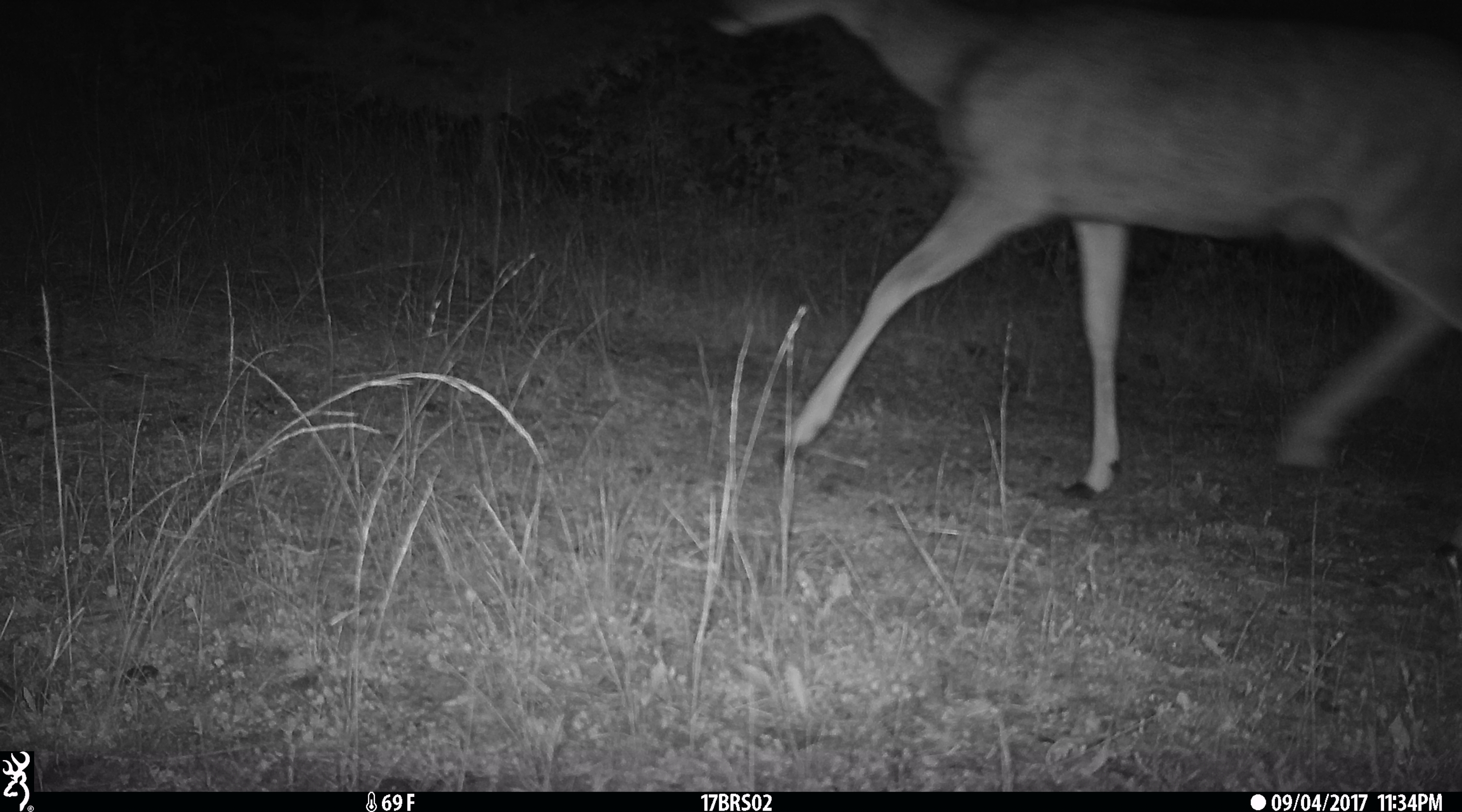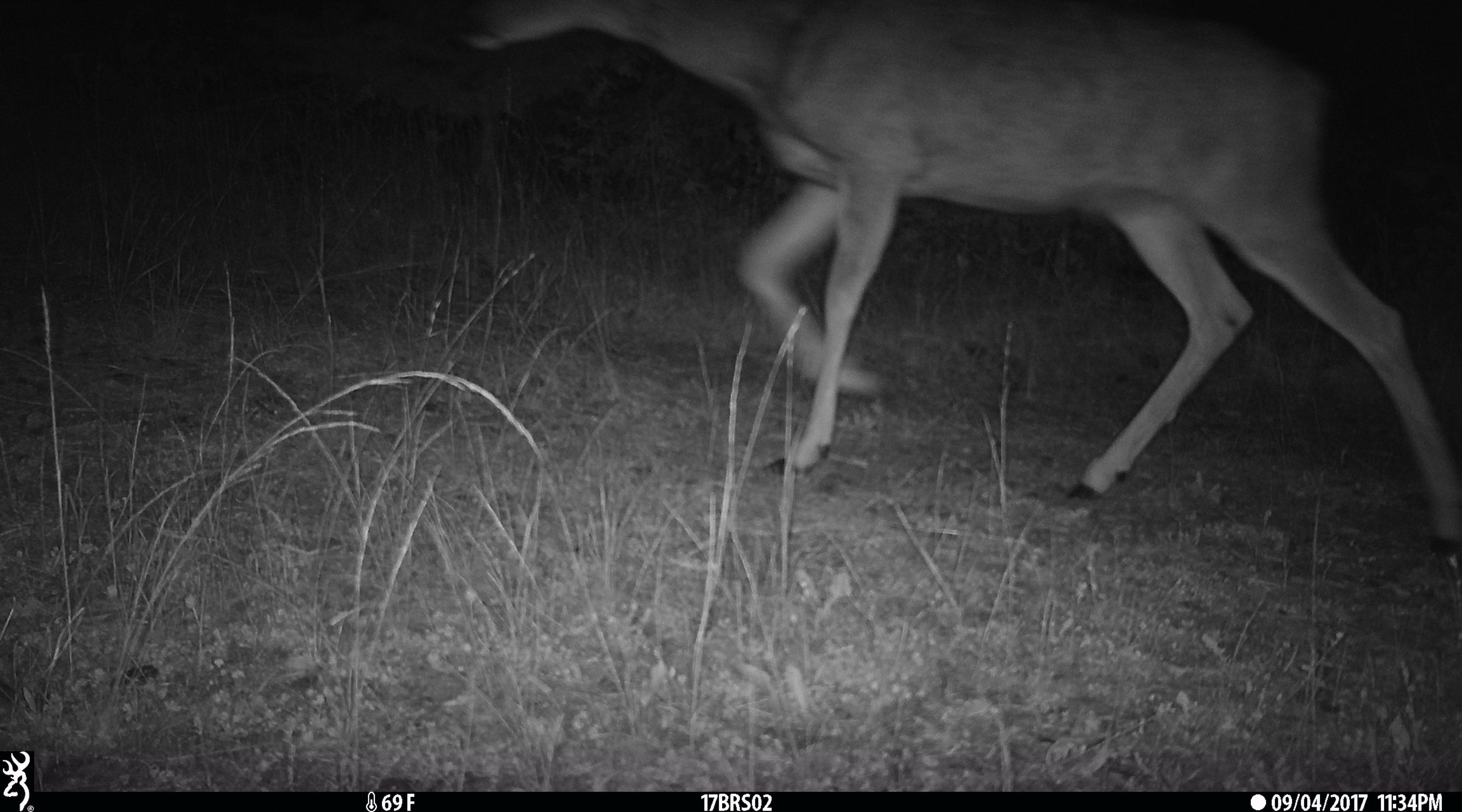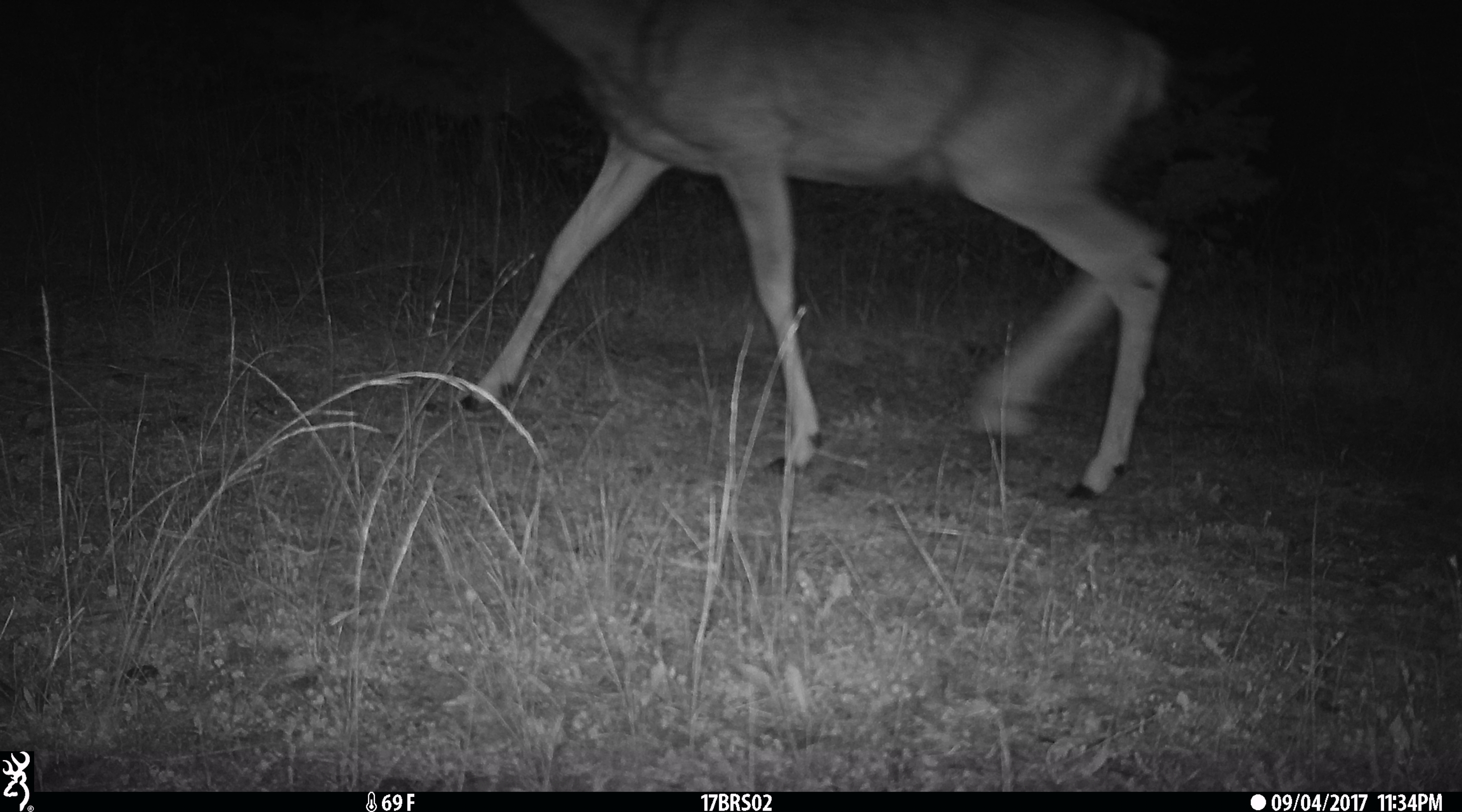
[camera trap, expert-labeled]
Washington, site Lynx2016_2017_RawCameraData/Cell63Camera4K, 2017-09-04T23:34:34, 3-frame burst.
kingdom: Animalia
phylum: Chordata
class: Mammalia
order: Artiodactyla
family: Cervidae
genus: Odocoileus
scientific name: Odocoileus hemionus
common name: mule deer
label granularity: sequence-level